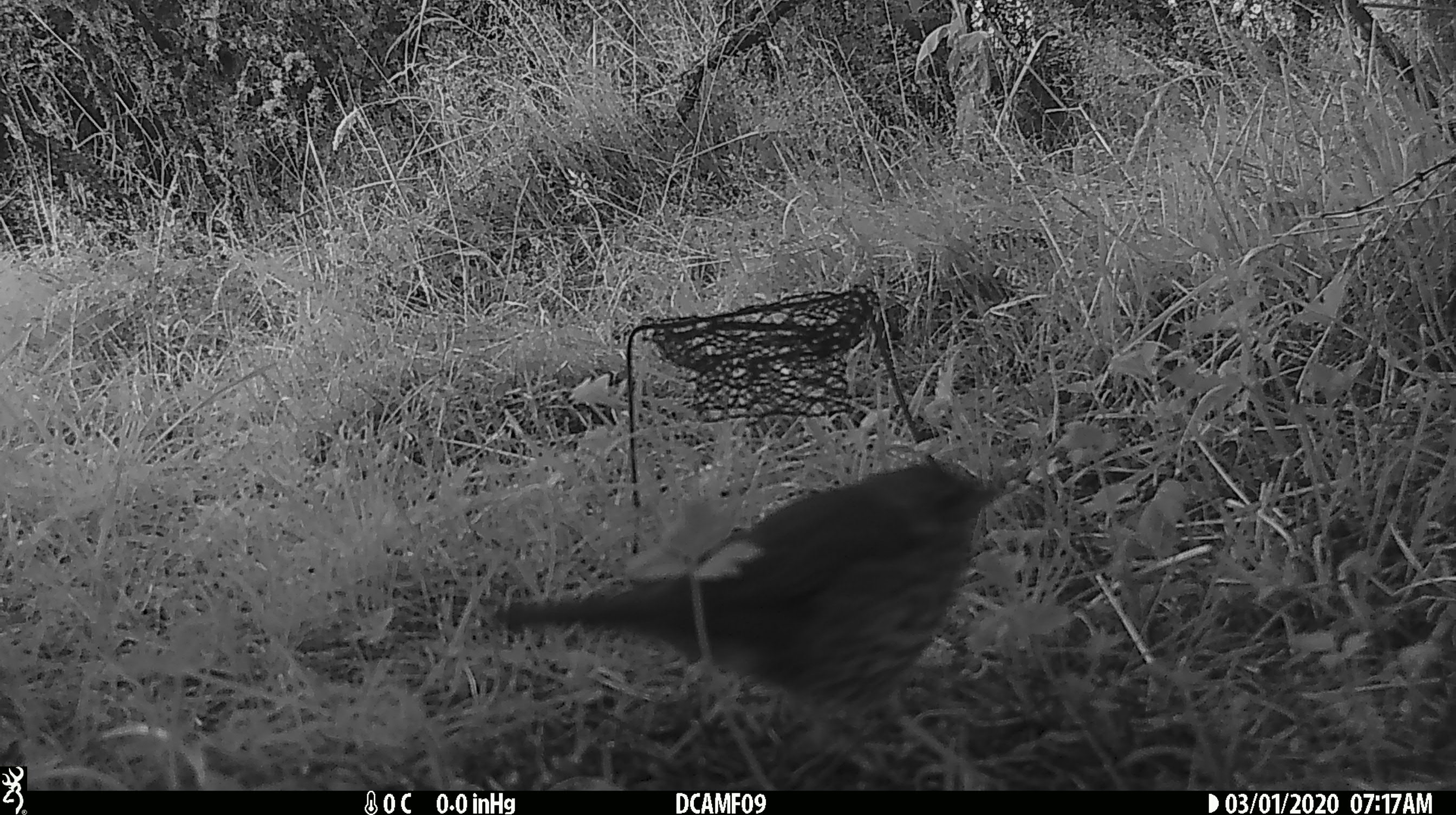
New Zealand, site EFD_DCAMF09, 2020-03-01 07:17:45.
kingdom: Animalia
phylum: Chordata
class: Aves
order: Passeriformes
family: Turdidae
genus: Turdus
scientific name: Turdus philomelos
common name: song thrush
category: thrush